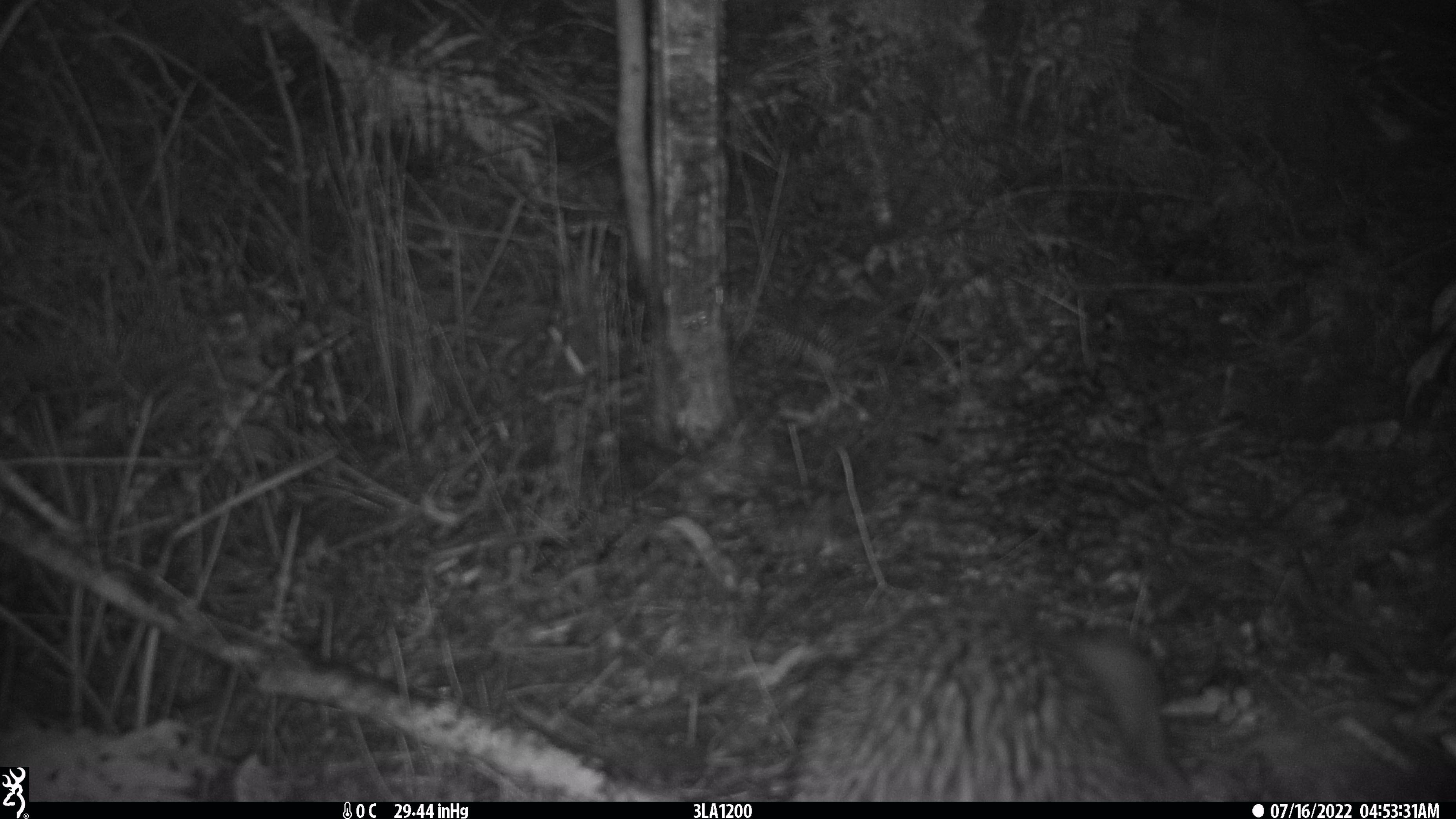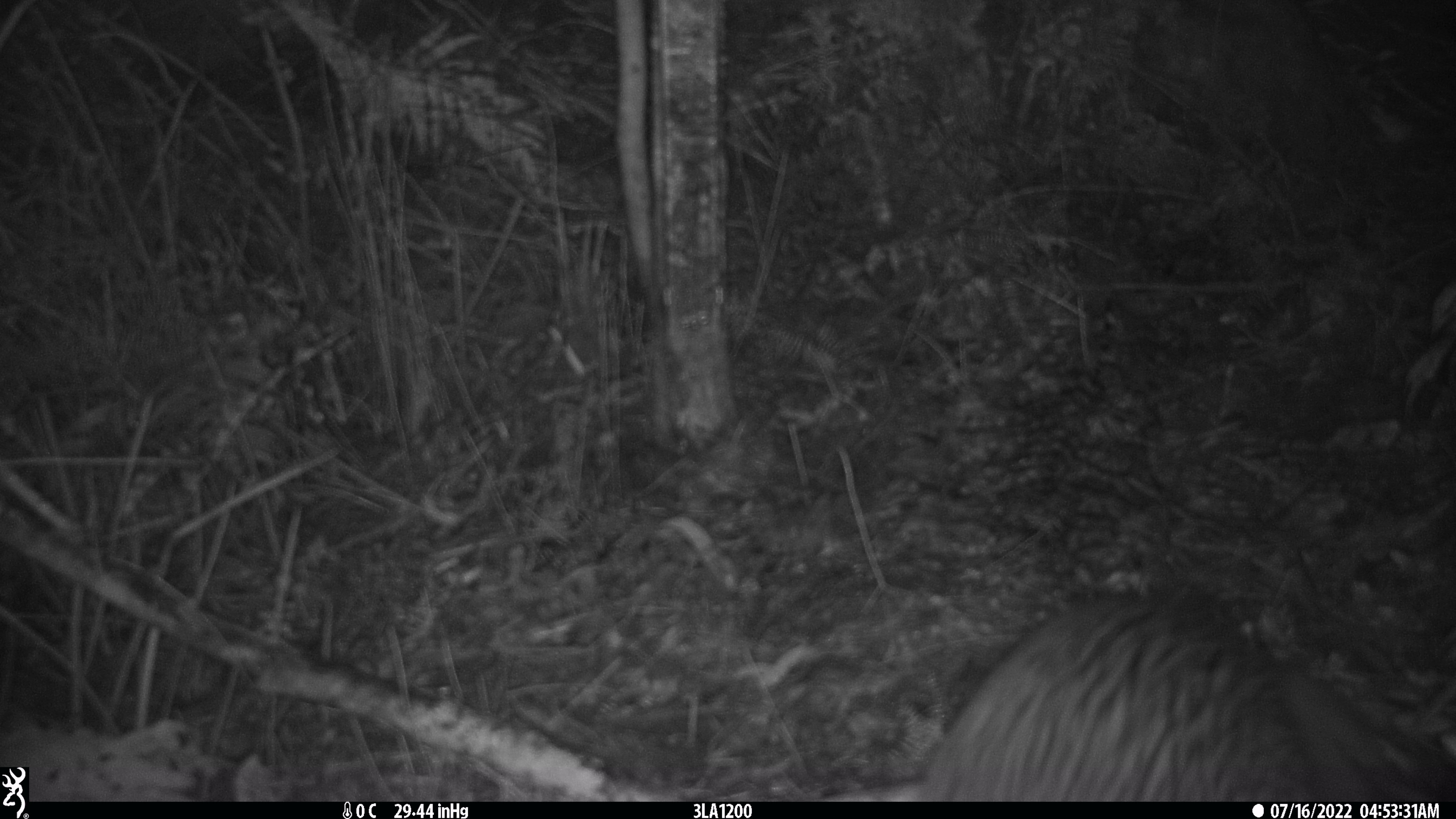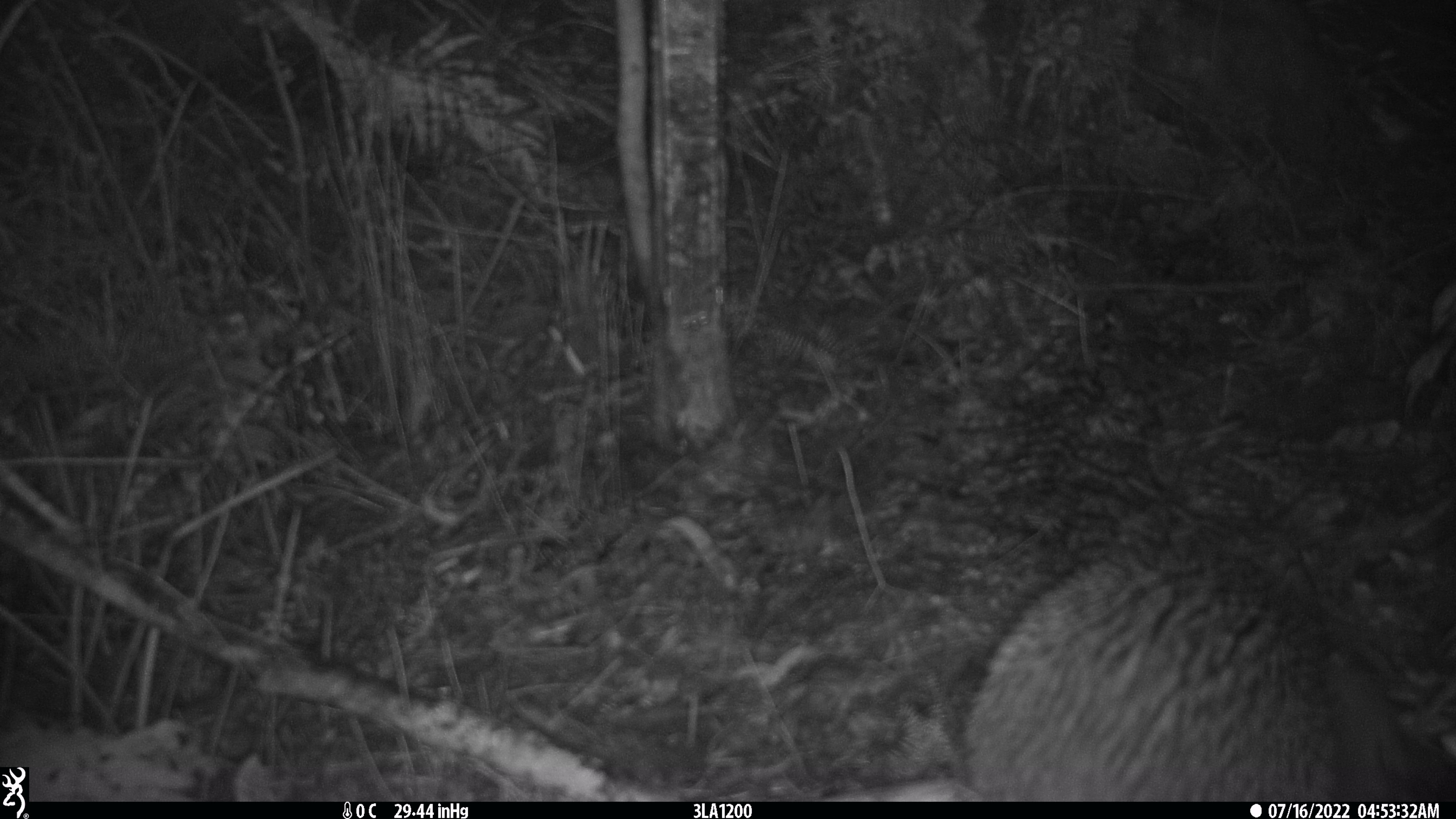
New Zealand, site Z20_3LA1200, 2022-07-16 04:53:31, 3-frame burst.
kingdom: Animalia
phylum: Chordata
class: Aves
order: Apterygiformes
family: Apterygidae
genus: Apteryx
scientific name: Apteryx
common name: kiwi